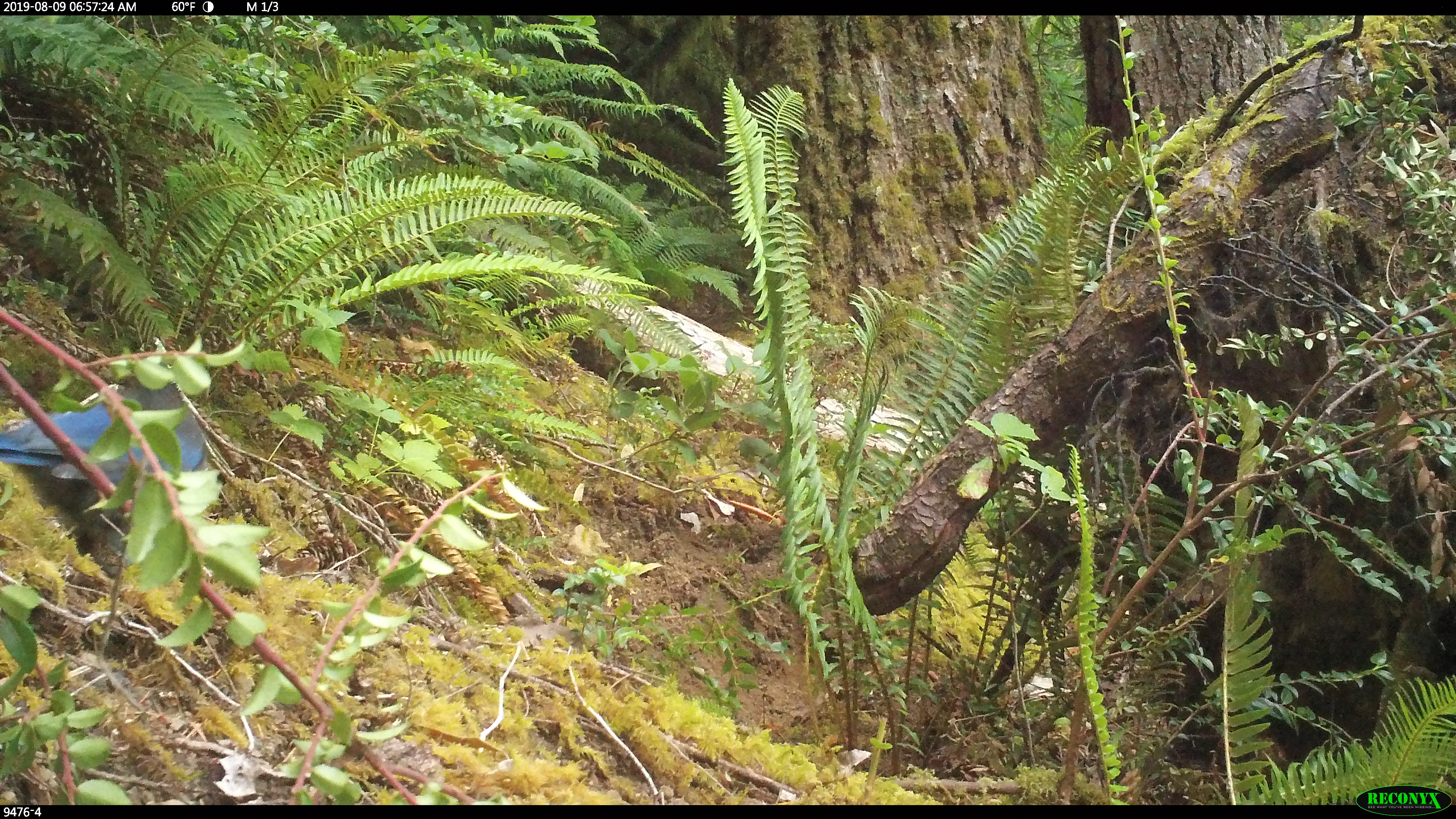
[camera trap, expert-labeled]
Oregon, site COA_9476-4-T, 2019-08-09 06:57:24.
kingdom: Animalia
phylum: Chordata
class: Aves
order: Passeriformes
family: Corvidae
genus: Cyanocitta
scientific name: Cyanocitta stelleri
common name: steller's jay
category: stellers jay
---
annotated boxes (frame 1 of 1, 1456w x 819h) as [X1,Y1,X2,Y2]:
stellers jay: [0,357,209,515]